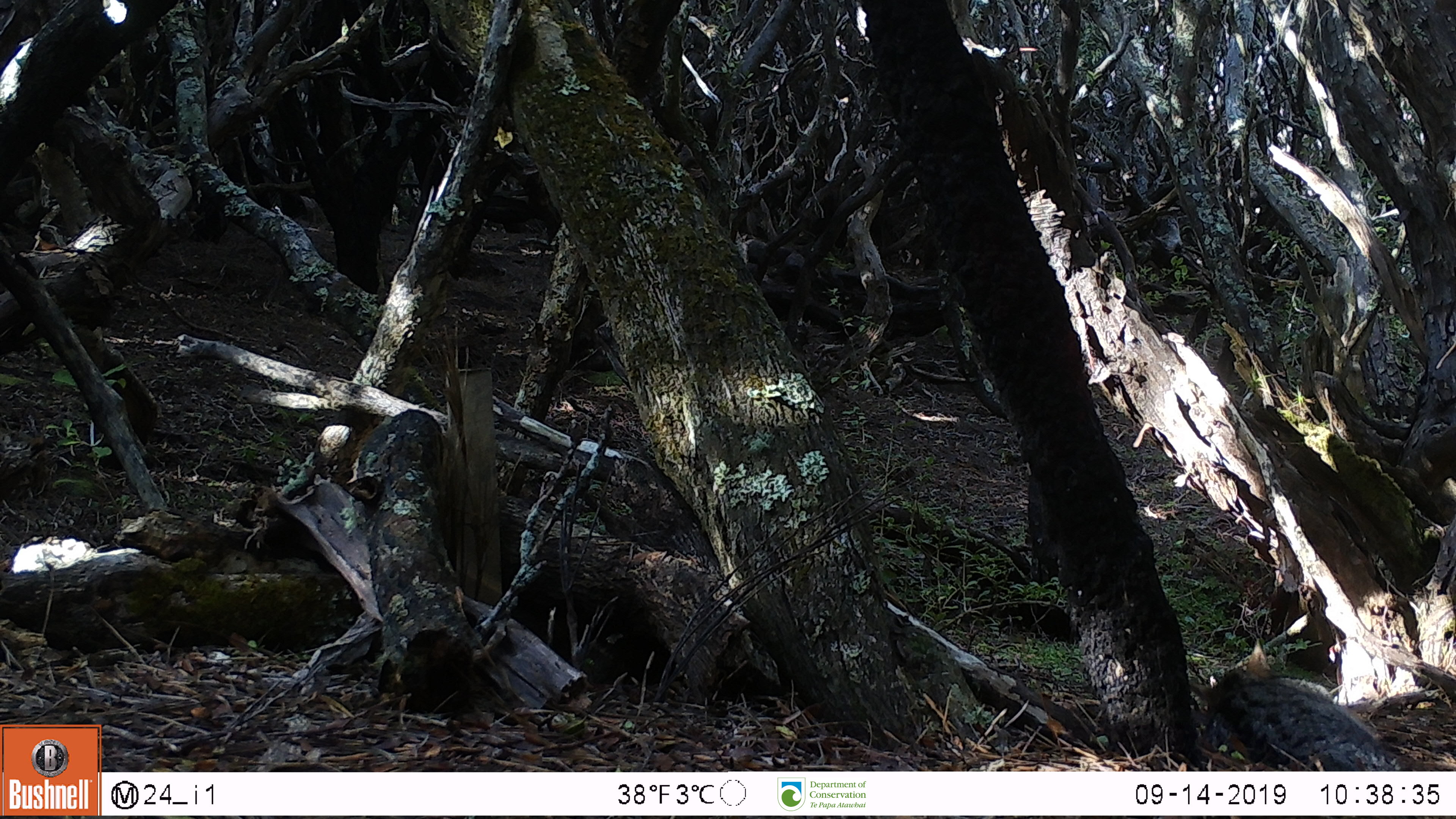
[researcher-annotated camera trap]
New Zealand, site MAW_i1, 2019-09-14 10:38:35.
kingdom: Animalia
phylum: Chordata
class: Mammalia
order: Carnivora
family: Felidae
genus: Felis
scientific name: Felis catus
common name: domestic cat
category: cat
Cat (domestic cat) (Felis catus).